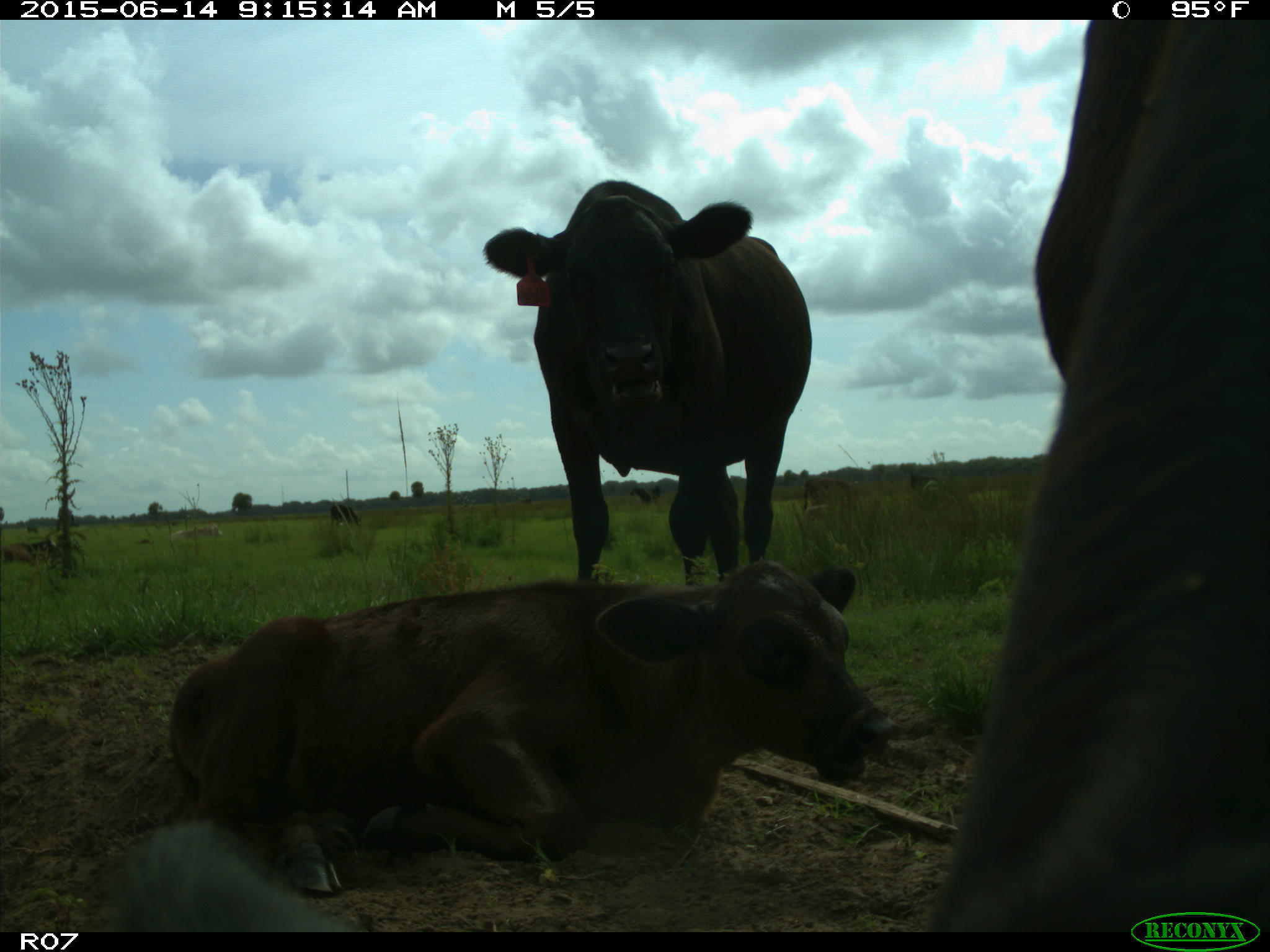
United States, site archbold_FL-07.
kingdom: Animalia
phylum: Chordata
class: Mammalia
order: Artiodactyla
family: Bovidae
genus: Bos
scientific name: Bos taurus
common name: domestic cow